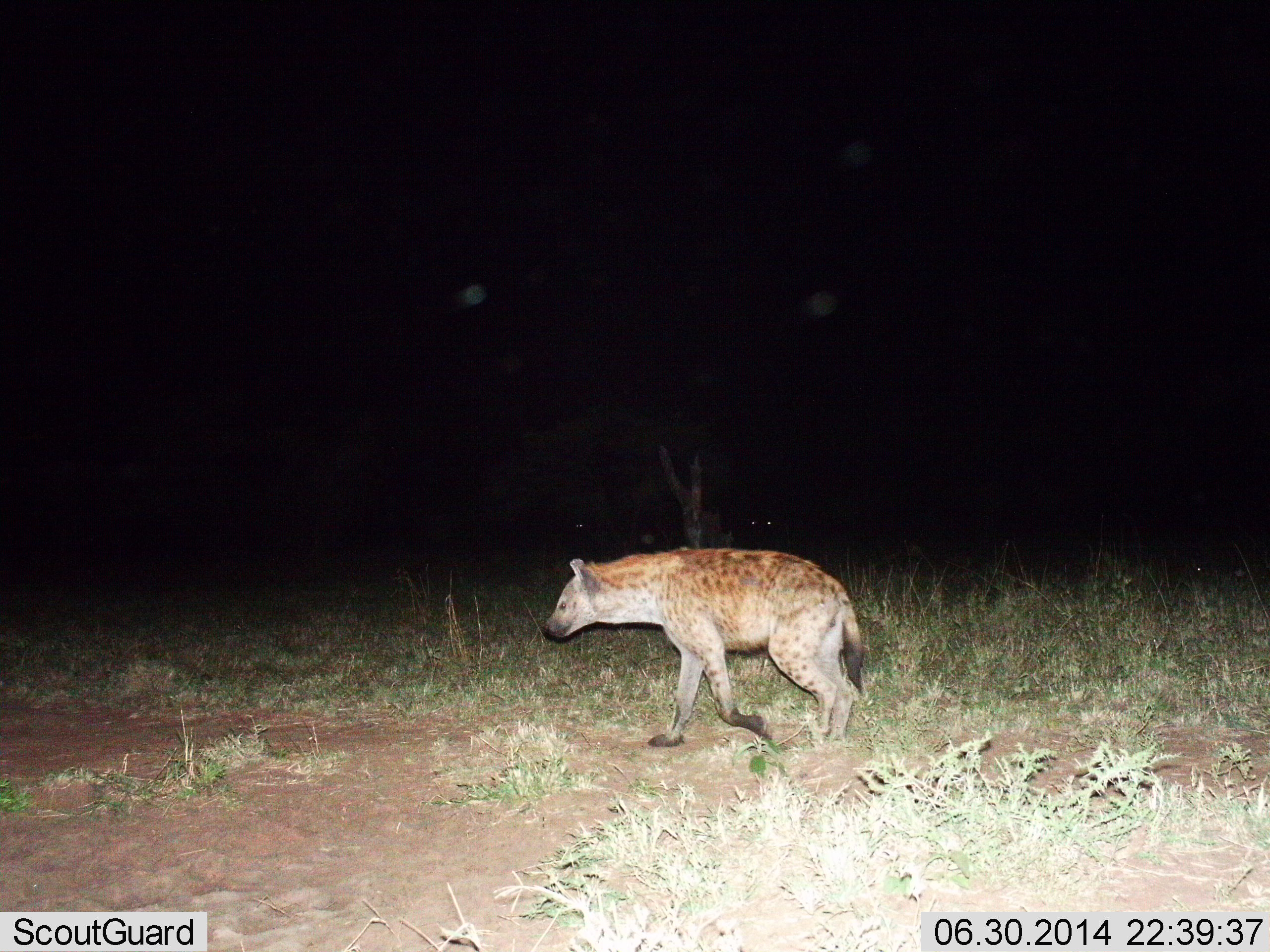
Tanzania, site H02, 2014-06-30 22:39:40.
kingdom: Animalia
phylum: Chordata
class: Mammalia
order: Carnivora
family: Hyaenidae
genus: Crocuta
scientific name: Crocuta crocuta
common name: spotted hyena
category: hyenaspotted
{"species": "hyenaspotted (spotted hyena) (Crocuta crocuta)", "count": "1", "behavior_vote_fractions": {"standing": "0%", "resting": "0%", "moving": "100%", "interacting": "0%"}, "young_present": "0%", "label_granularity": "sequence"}